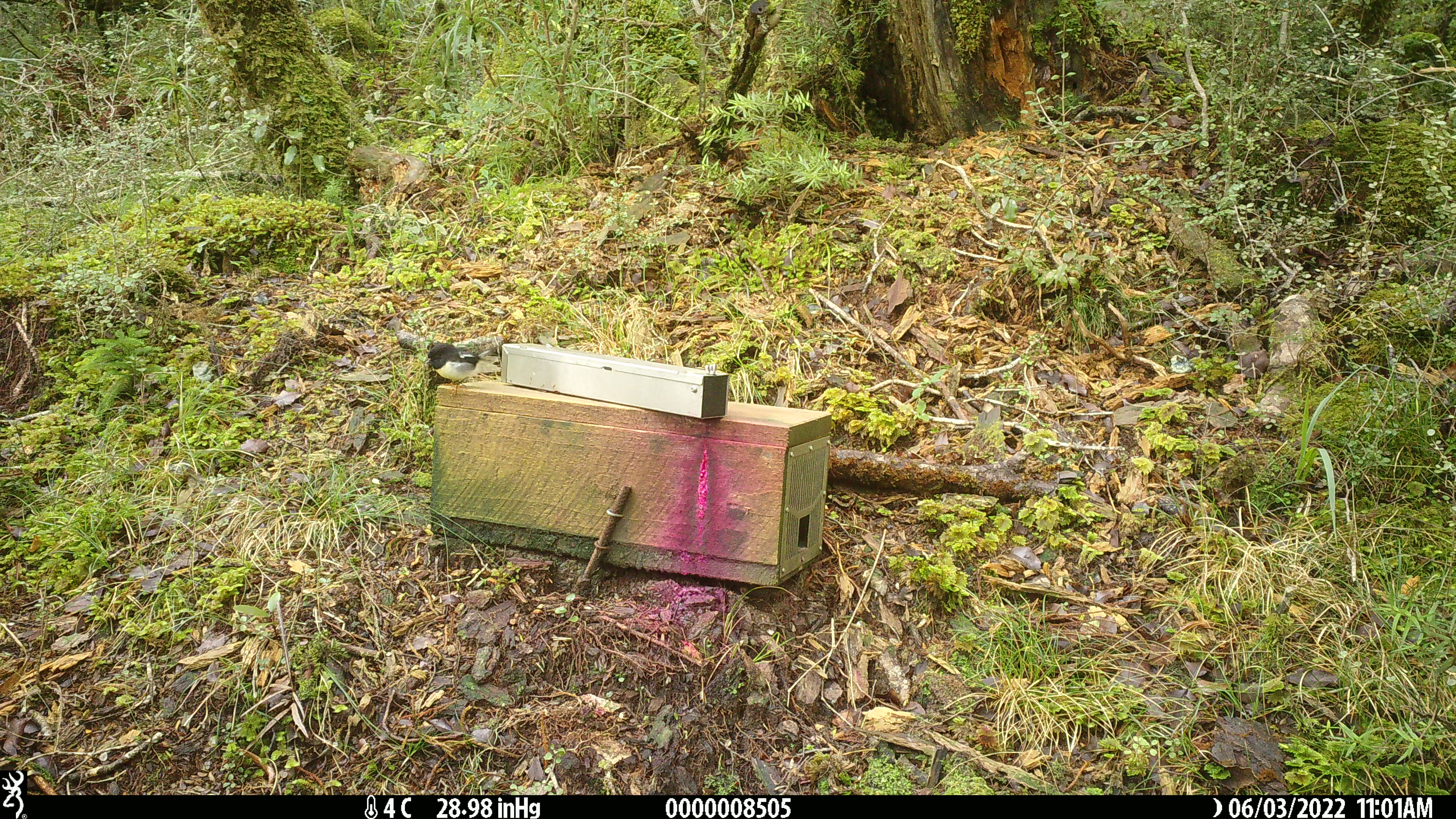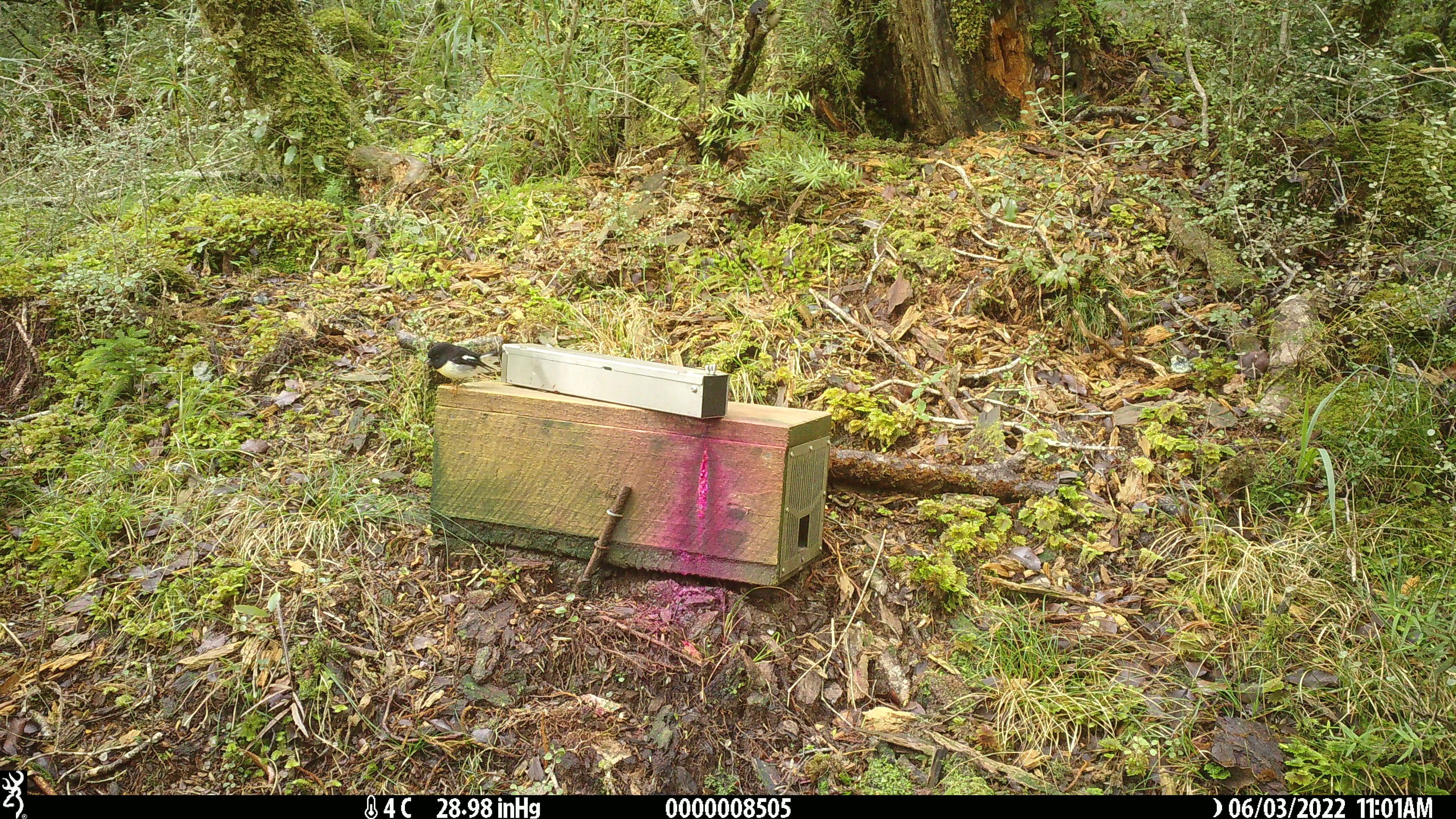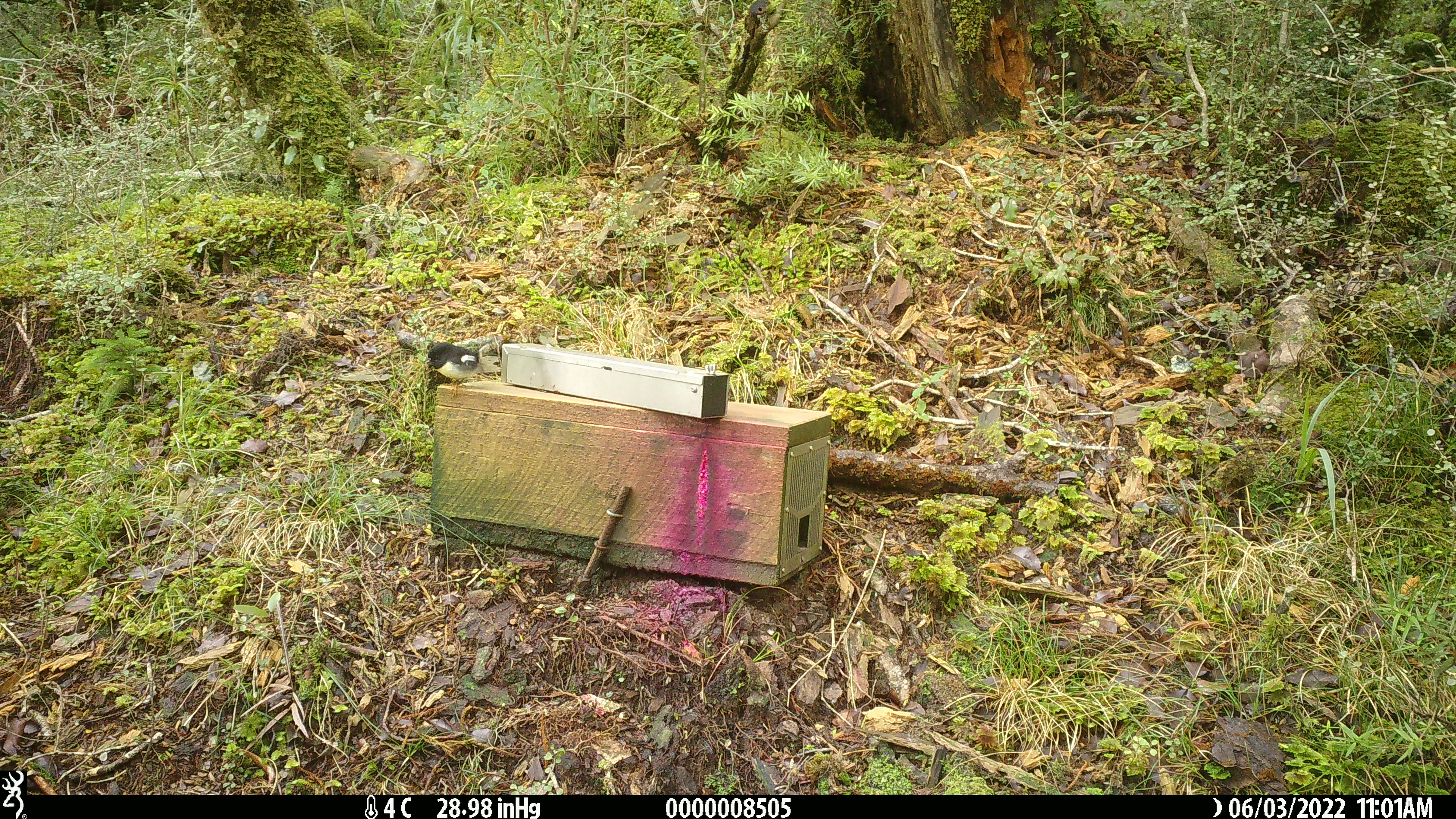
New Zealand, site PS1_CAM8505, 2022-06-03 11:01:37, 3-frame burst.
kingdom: Animalia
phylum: Chordata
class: Aves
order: Passeriformes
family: Petroicidae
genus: Petroica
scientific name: Petroica macrocephala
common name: tomtit